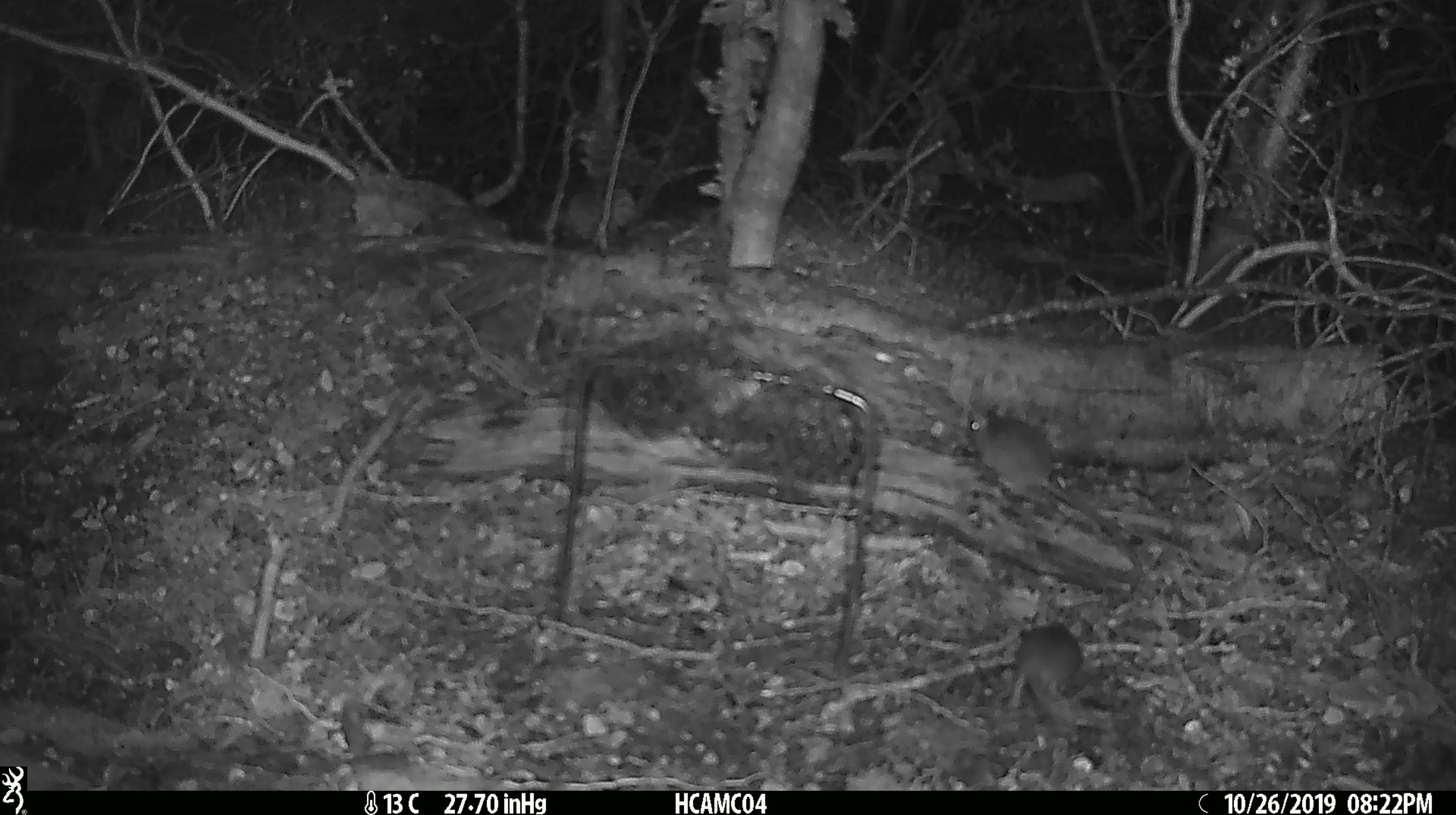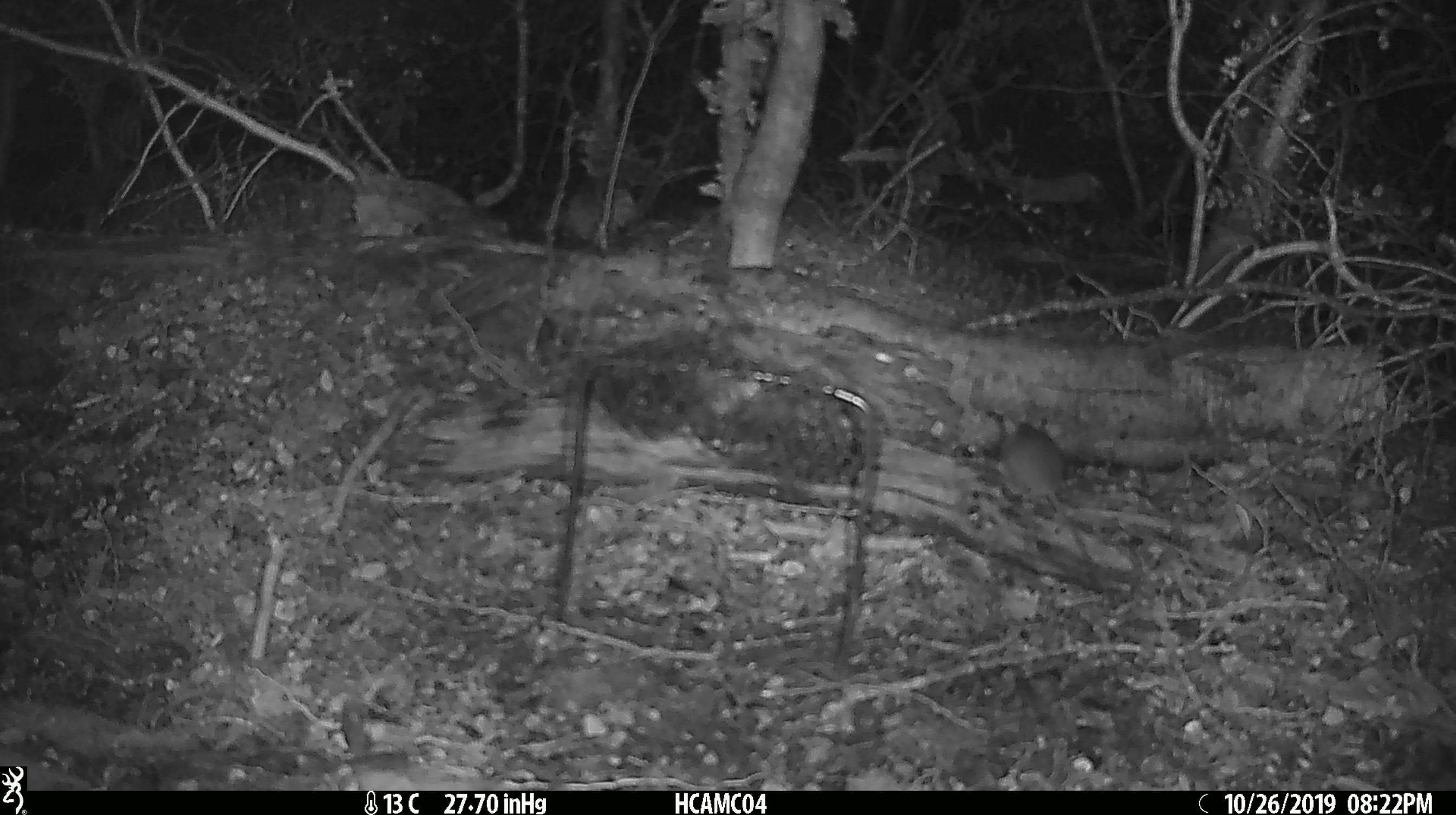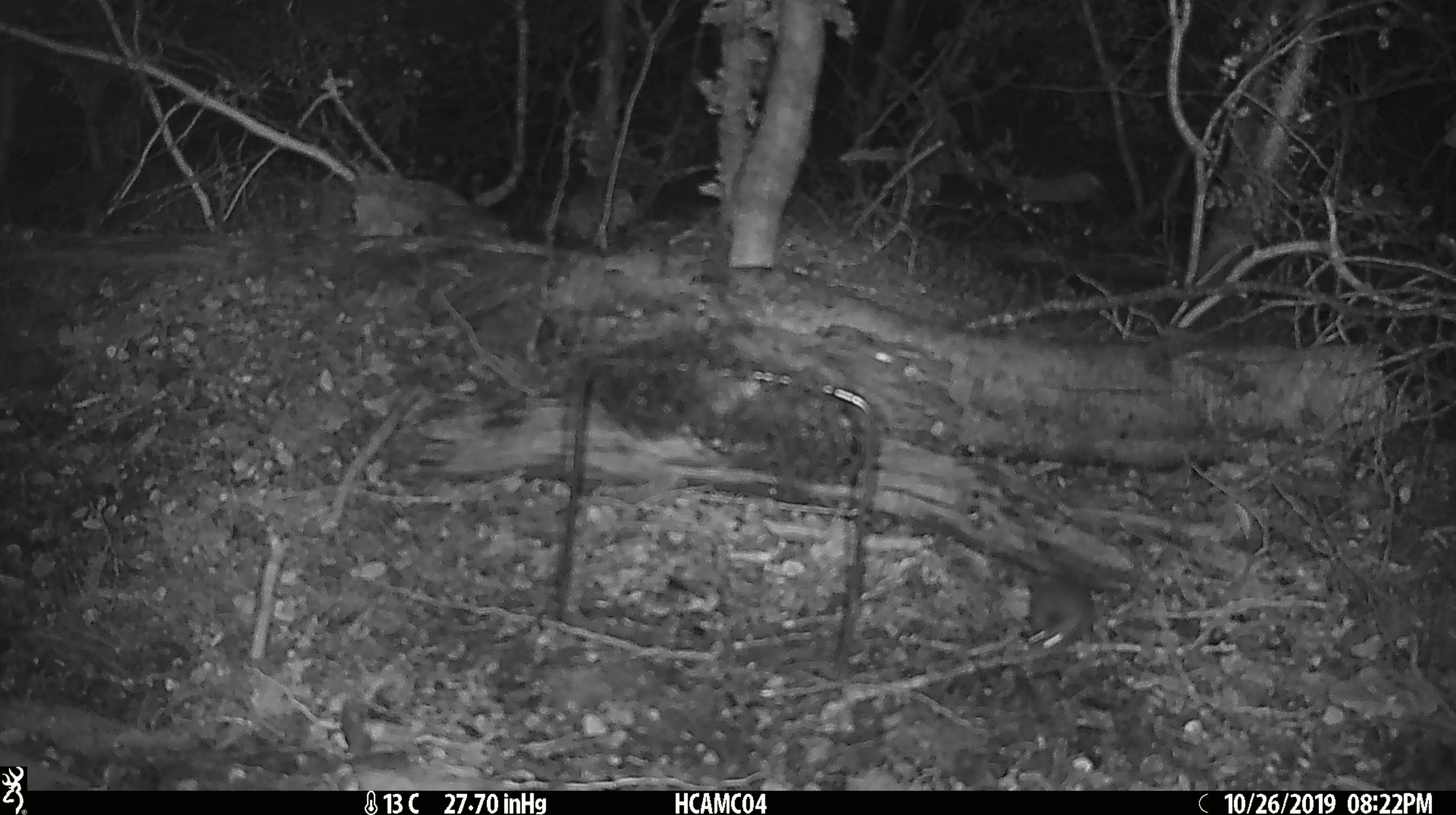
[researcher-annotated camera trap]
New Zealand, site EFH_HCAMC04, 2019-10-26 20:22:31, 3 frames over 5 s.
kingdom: Animalia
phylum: Chordata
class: Mammalia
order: Rodentia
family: Muridae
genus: Mus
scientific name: Mus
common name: mouse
Mouse (Mus).